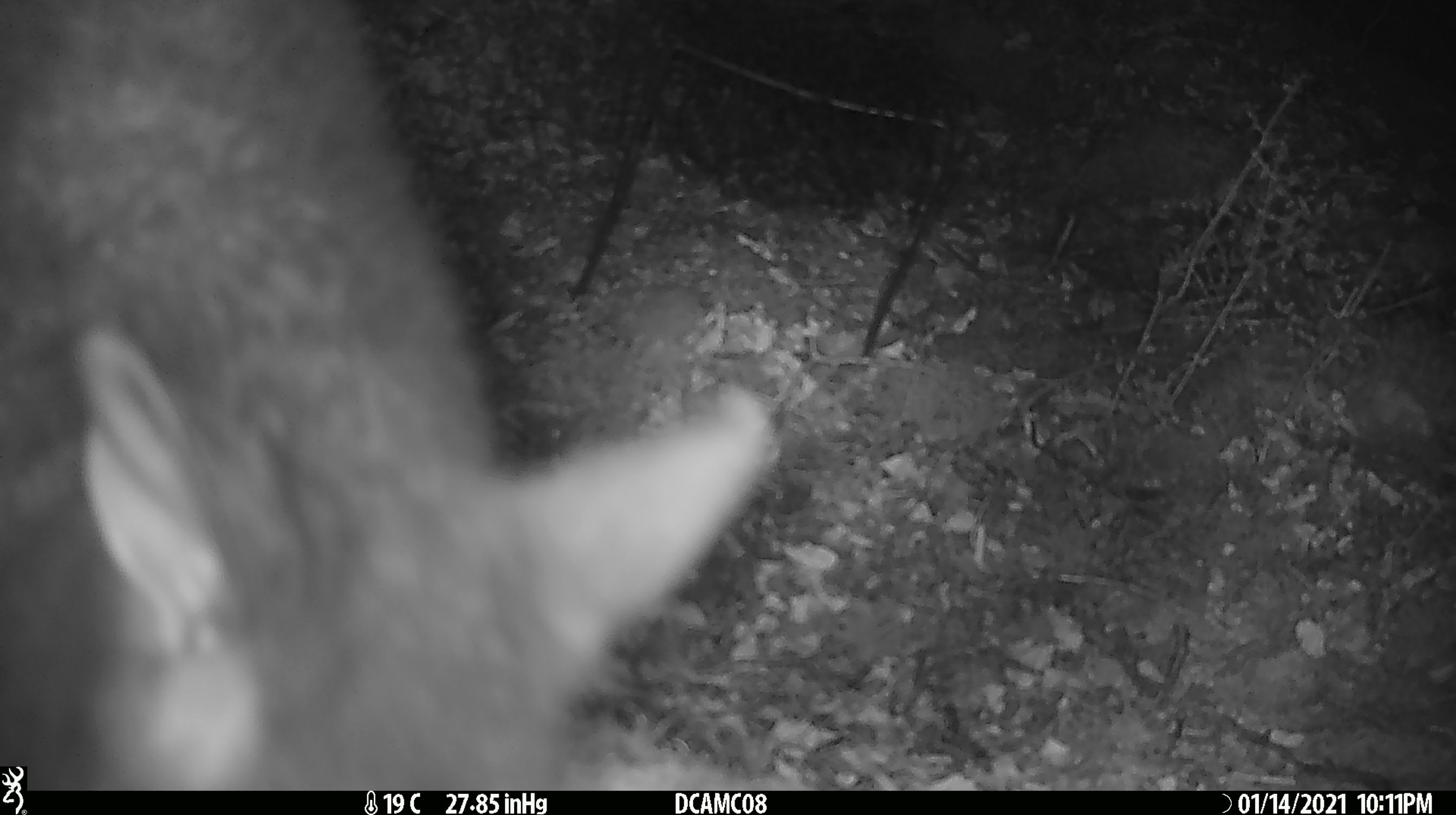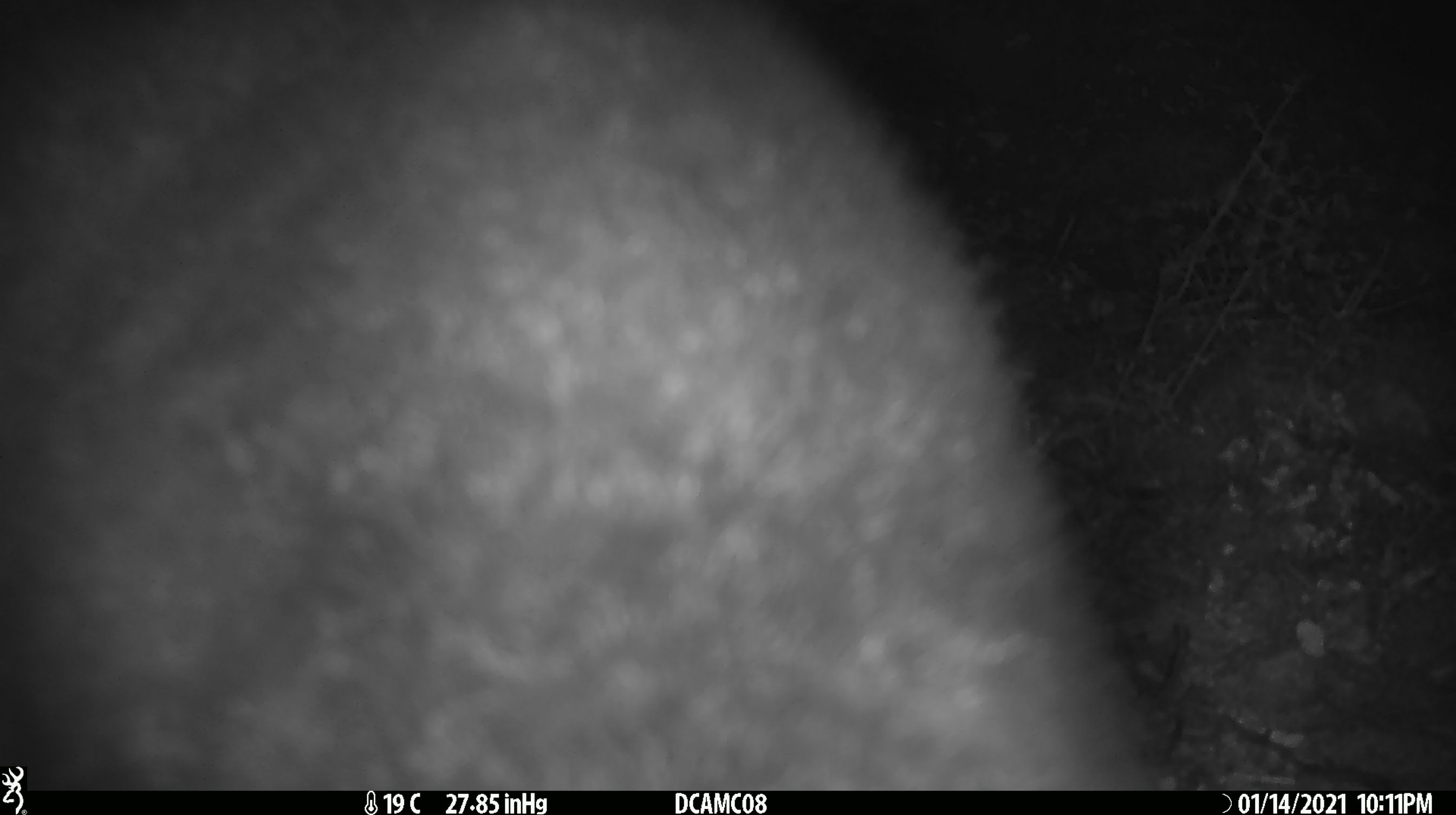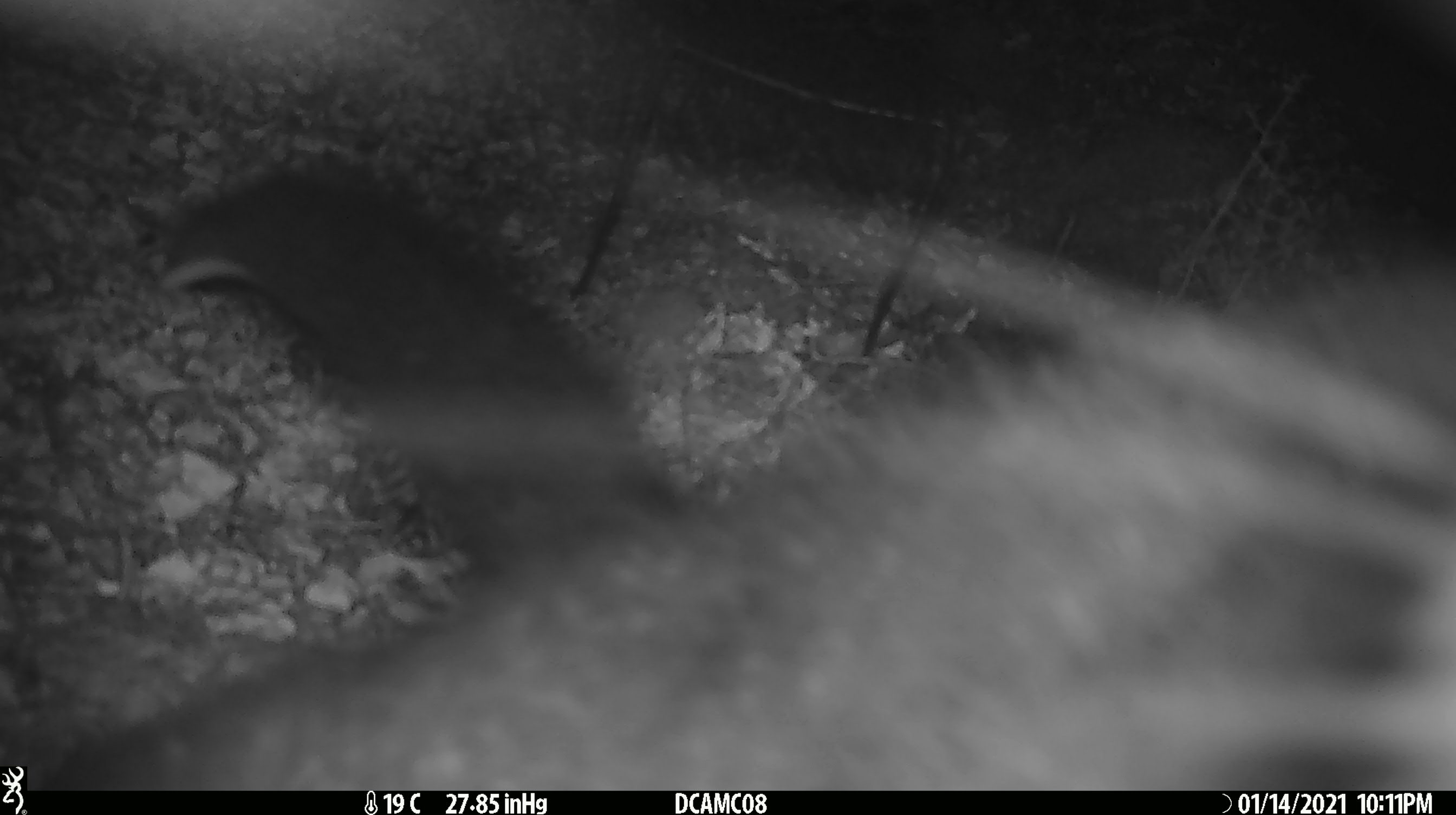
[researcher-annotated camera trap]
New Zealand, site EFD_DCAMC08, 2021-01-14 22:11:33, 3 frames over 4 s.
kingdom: Animalia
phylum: Chordata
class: Mammalia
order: Diprotodontia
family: Phalangeridae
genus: Trichosurus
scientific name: Trichosurus vulpecula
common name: common brushtail possum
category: possum